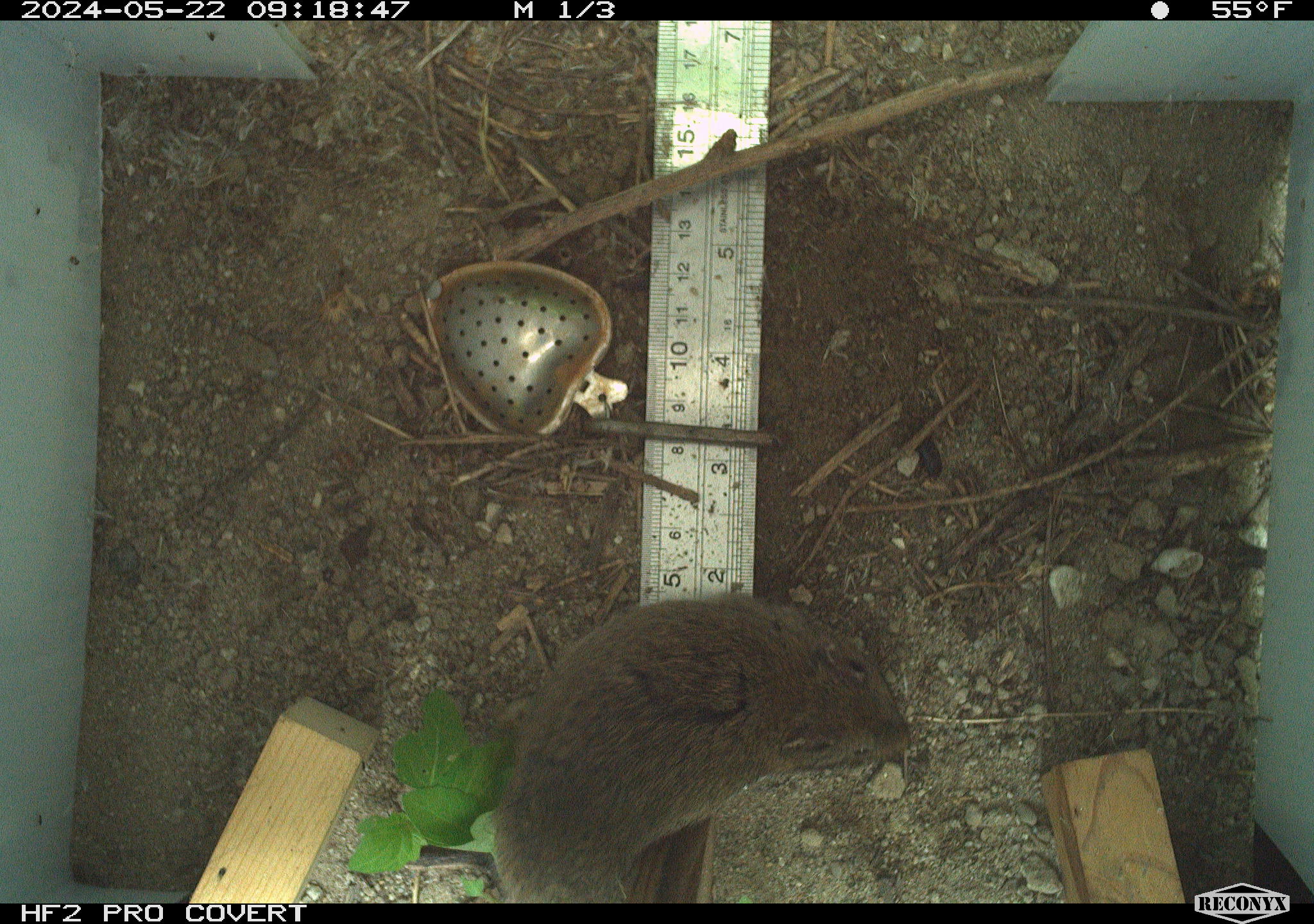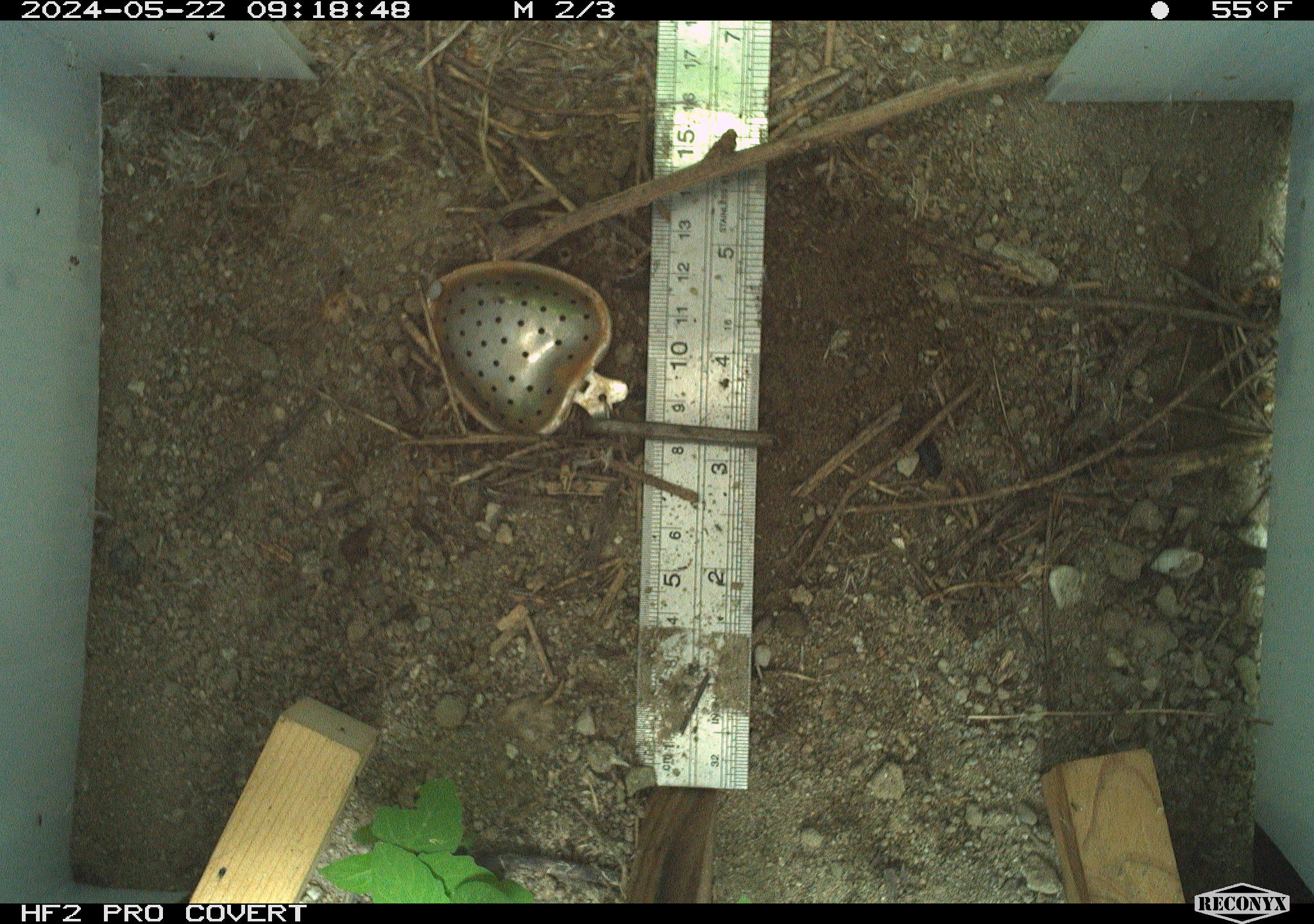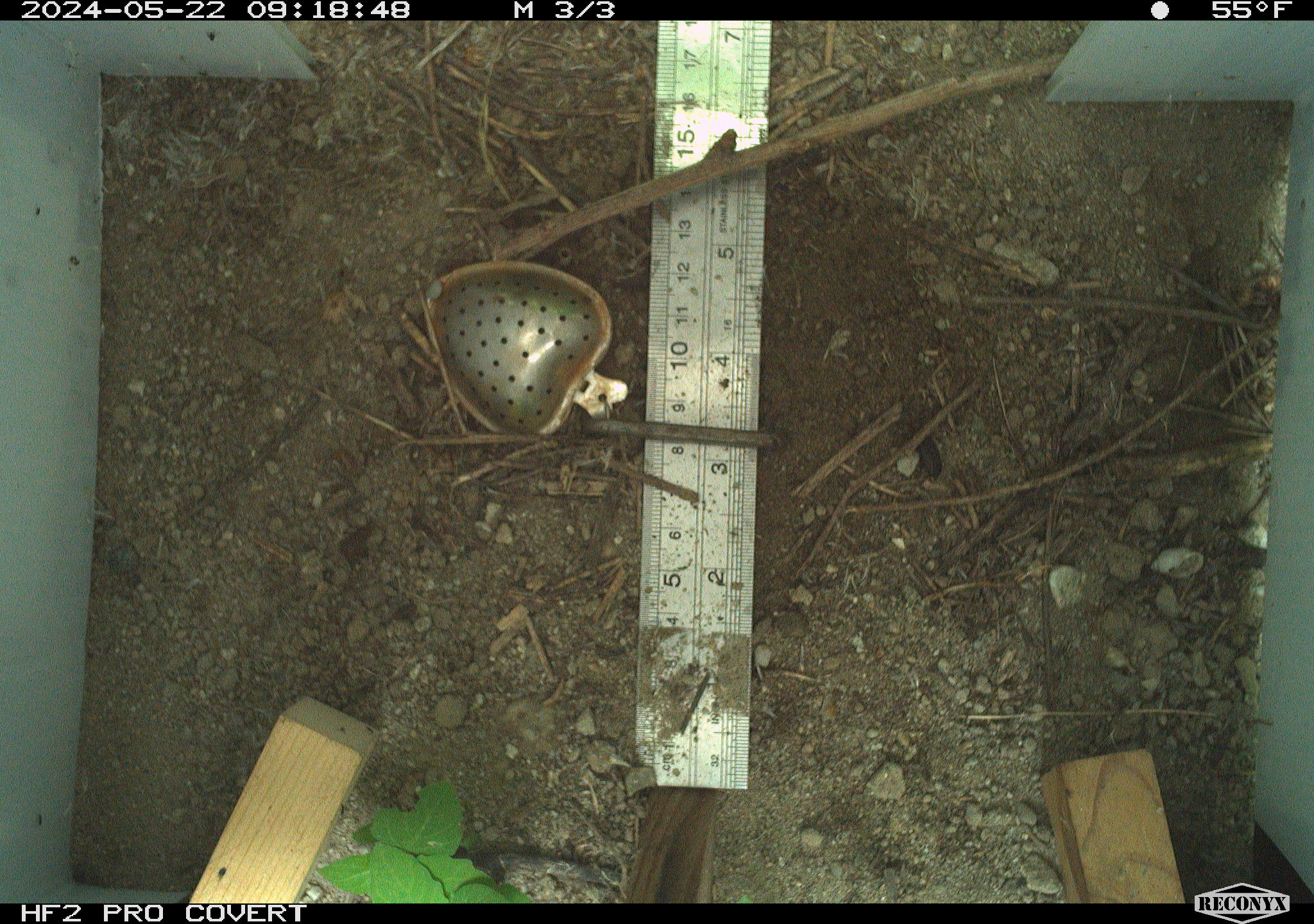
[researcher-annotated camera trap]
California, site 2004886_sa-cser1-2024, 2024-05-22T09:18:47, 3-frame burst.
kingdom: Animalia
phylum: Chordata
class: Mammalia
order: Rodentia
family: Cricetidae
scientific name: Cricetidae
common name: hamsters, voles, lemmings, and allies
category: cricetidae family